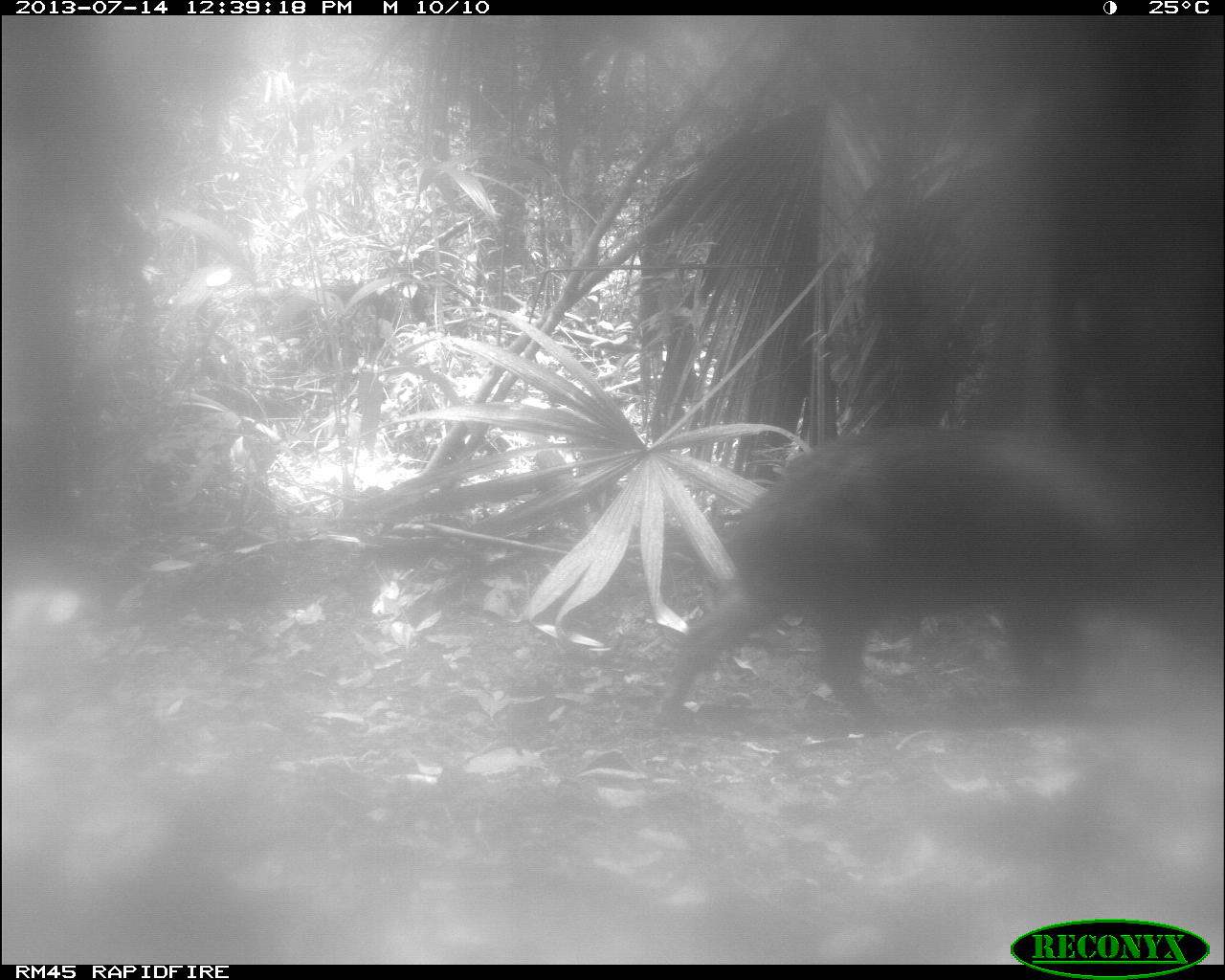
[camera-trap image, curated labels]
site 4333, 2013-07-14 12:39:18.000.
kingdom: Animalia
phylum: Chordata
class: Mammalia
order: Artiodactyla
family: Tayassuidae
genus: Tayassu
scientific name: Tayassu pecari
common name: white-lipped peccary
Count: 2.